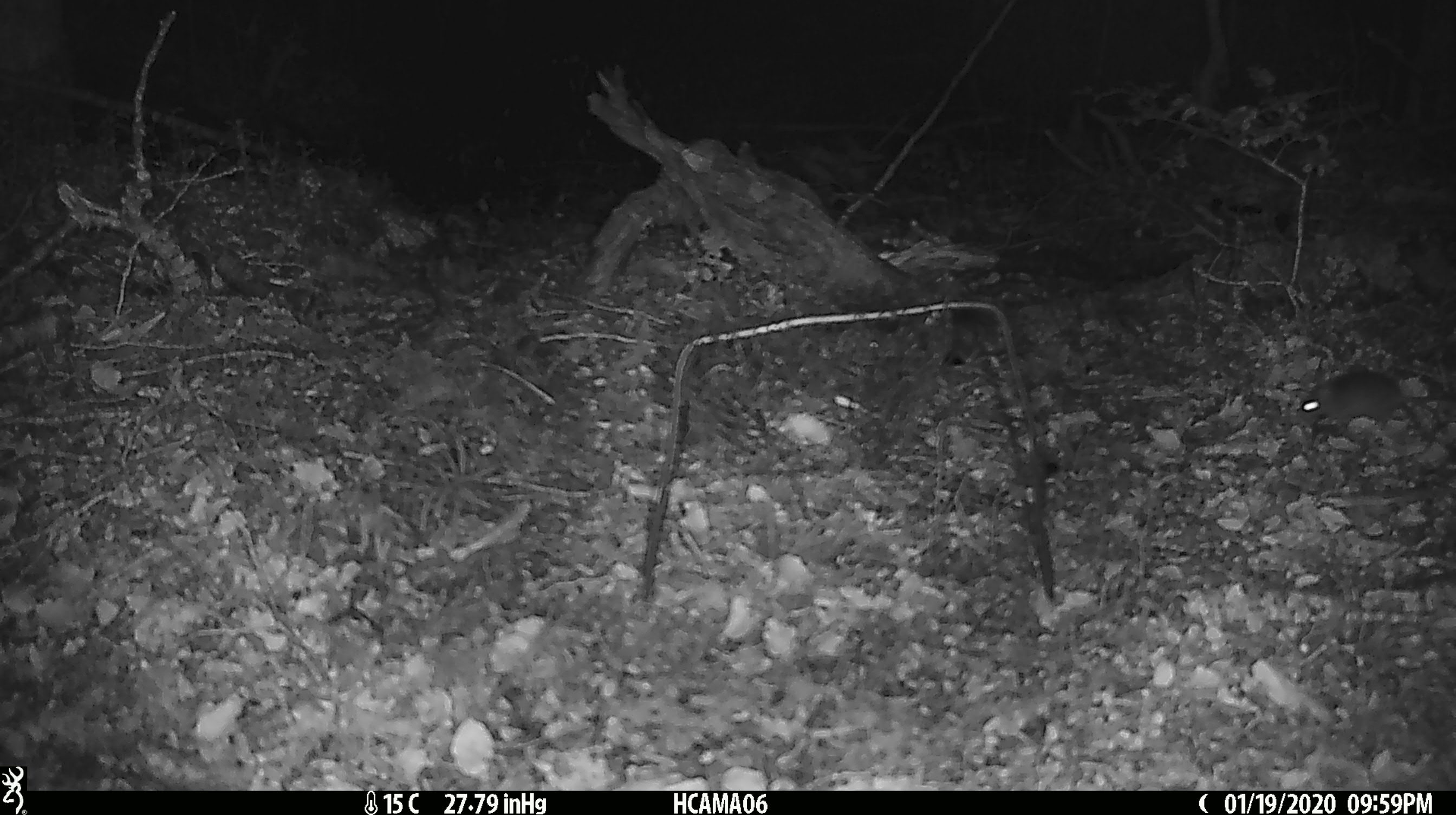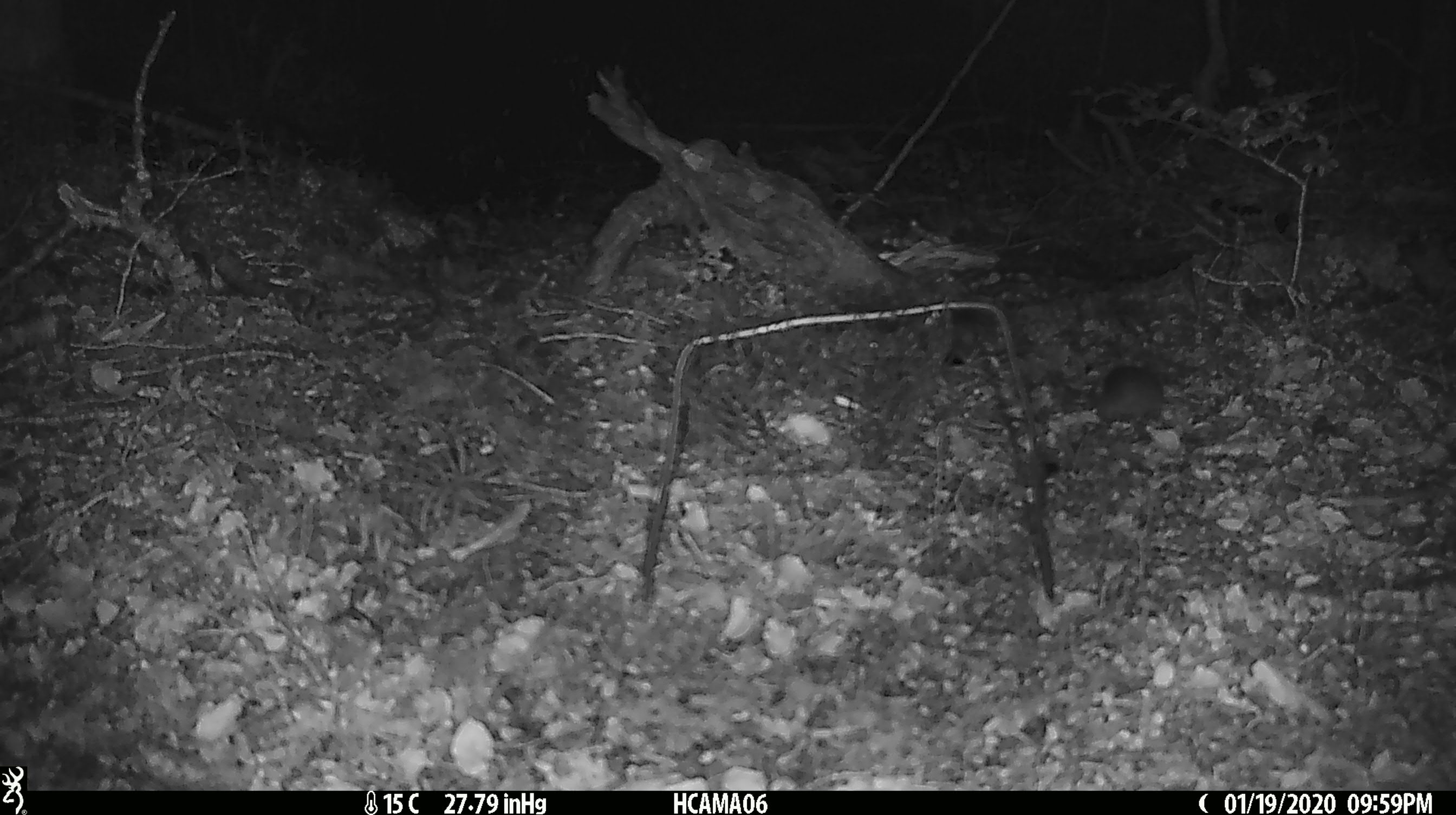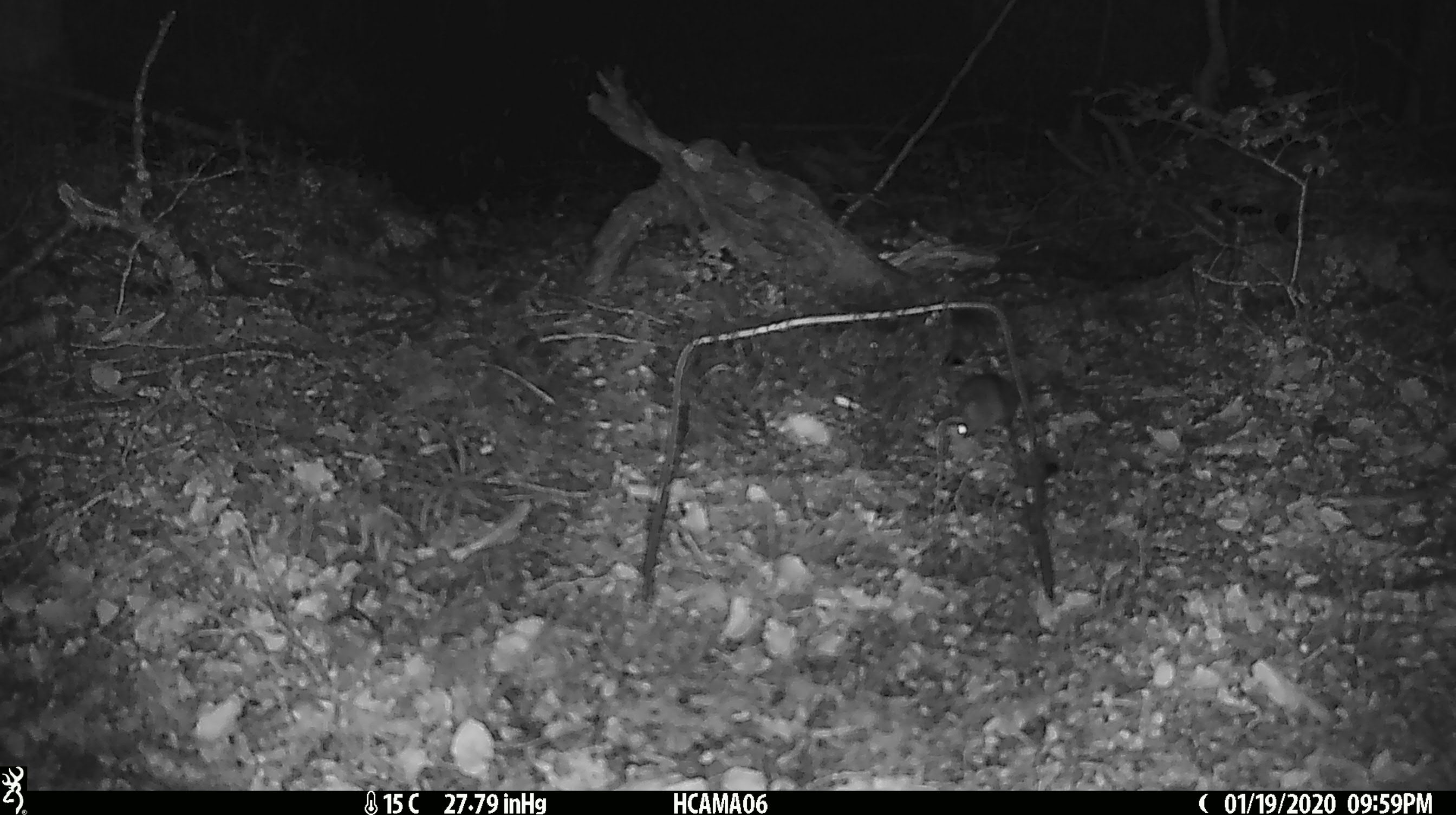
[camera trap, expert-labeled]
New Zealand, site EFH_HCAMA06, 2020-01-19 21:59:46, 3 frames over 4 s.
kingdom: Animalia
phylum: Chordata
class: Mammalia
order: Rodentia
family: Muridae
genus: Mus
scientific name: Mus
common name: mouse